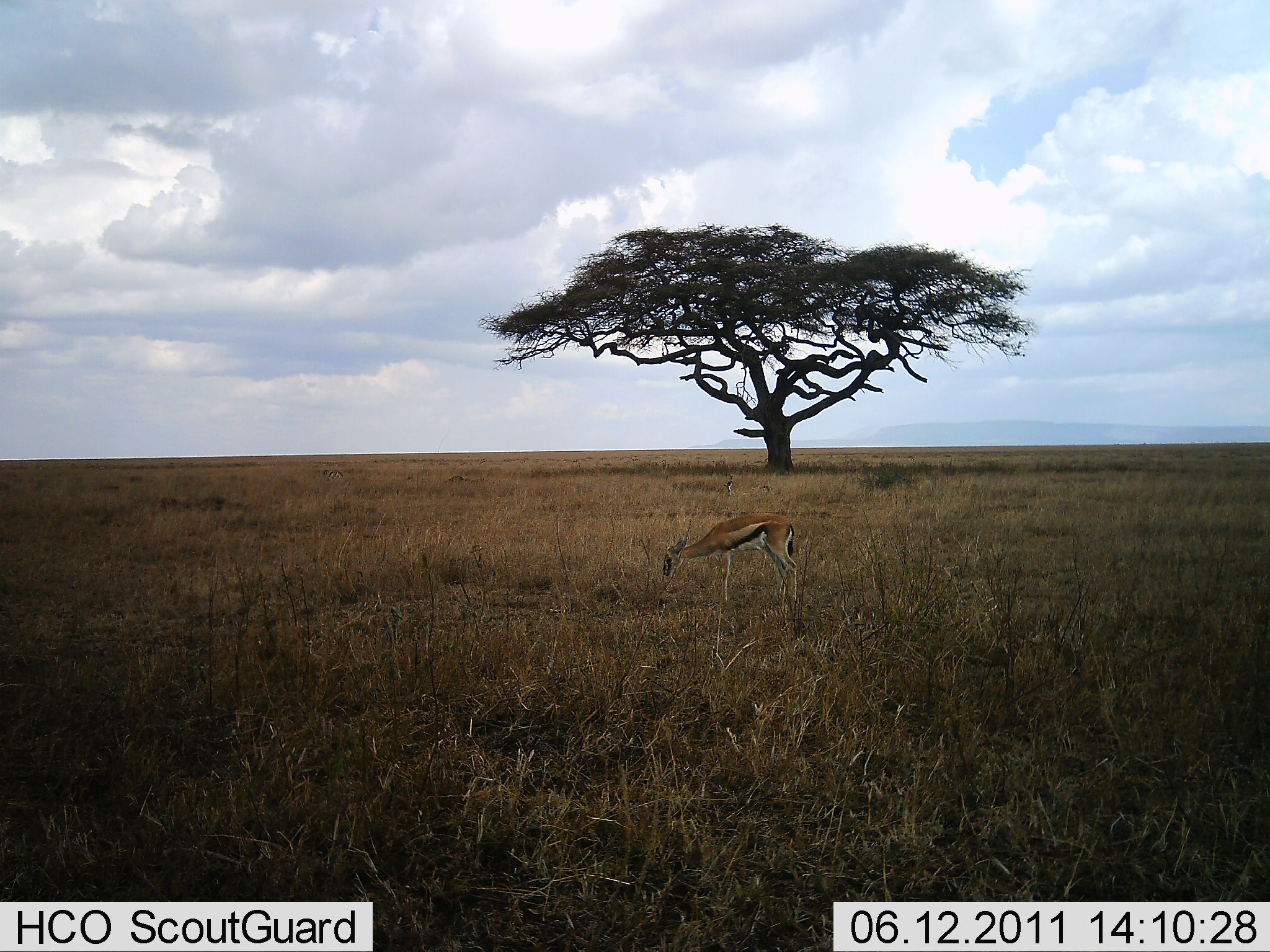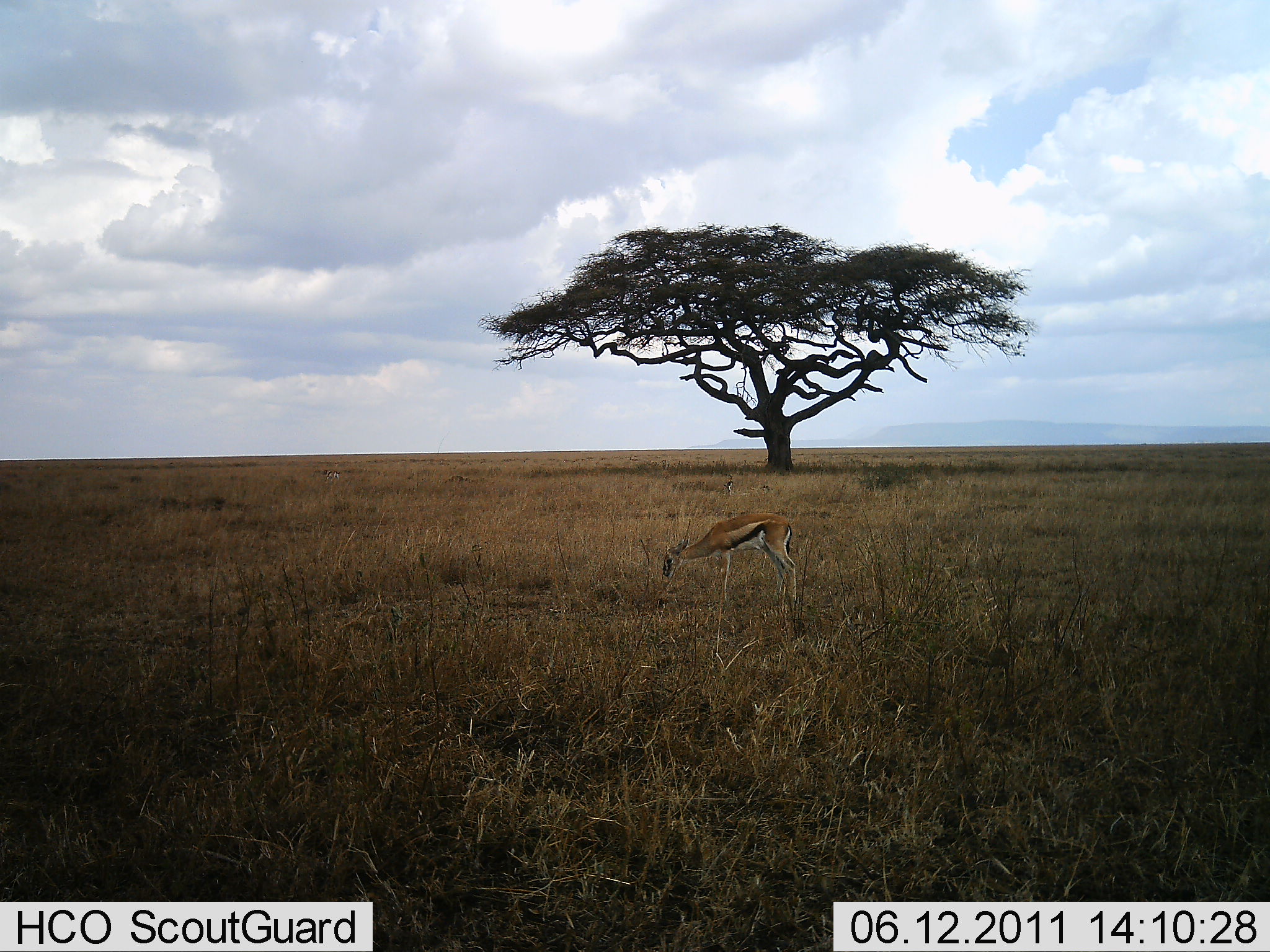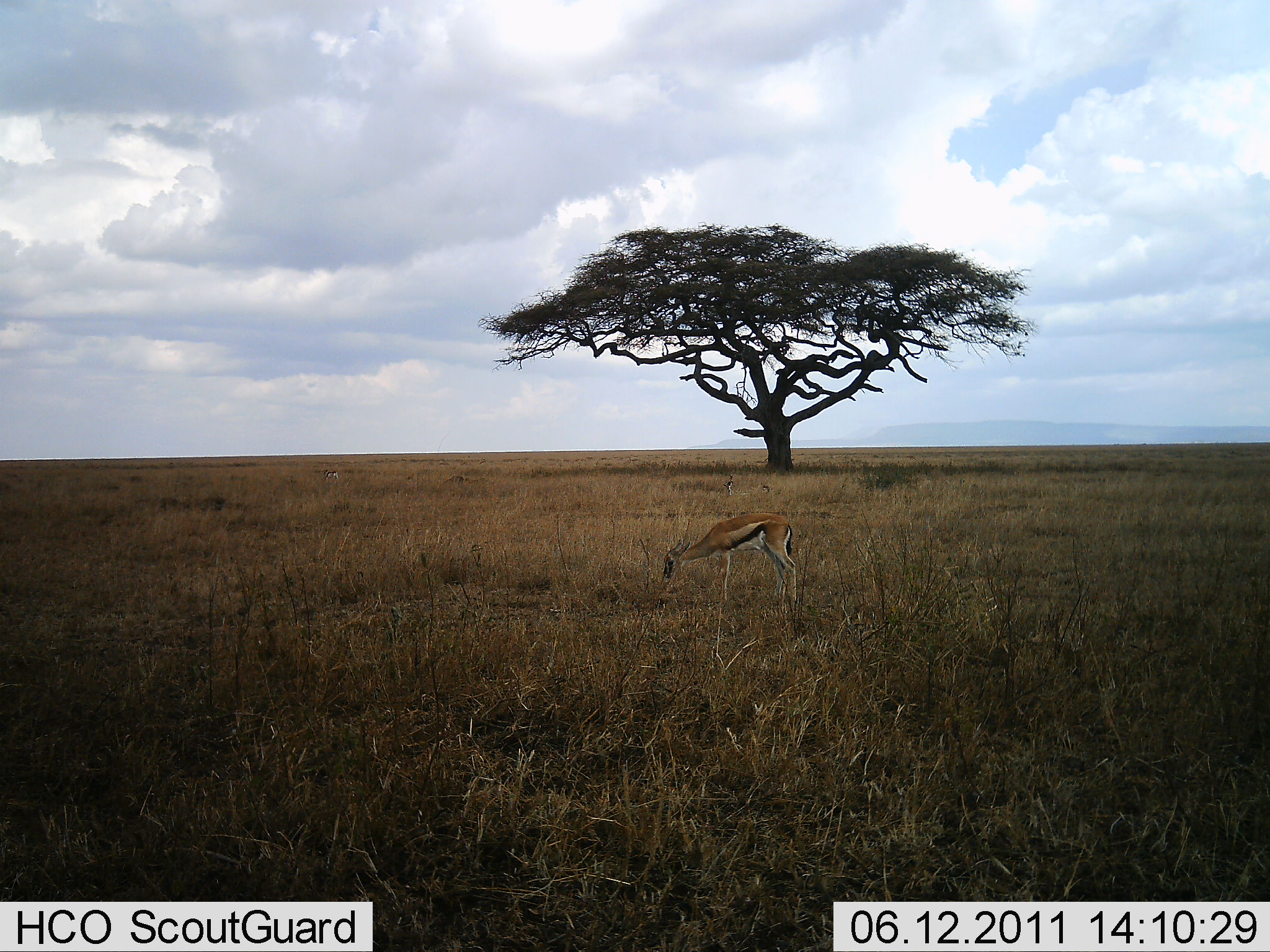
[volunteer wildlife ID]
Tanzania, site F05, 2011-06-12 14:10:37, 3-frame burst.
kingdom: Animalia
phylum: Chordata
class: Mammalia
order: Artiodactyla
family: Bovidae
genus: Eudorcas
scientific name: Eudorcas thomsonii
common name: thomson's gazelle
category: gazellethomsons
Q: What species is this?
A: Gazellethomsons (thomson's gazelle) (Eudorcas thomsonii).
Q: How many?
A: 1.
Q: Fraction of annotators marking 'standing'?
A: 40%.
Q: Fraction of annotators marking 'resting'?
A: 0%.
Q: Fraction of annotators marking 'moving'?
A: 0%.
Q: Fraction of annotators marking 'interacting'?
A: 0%.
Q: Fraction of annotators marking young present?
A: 0%.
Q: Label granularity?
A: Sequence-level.